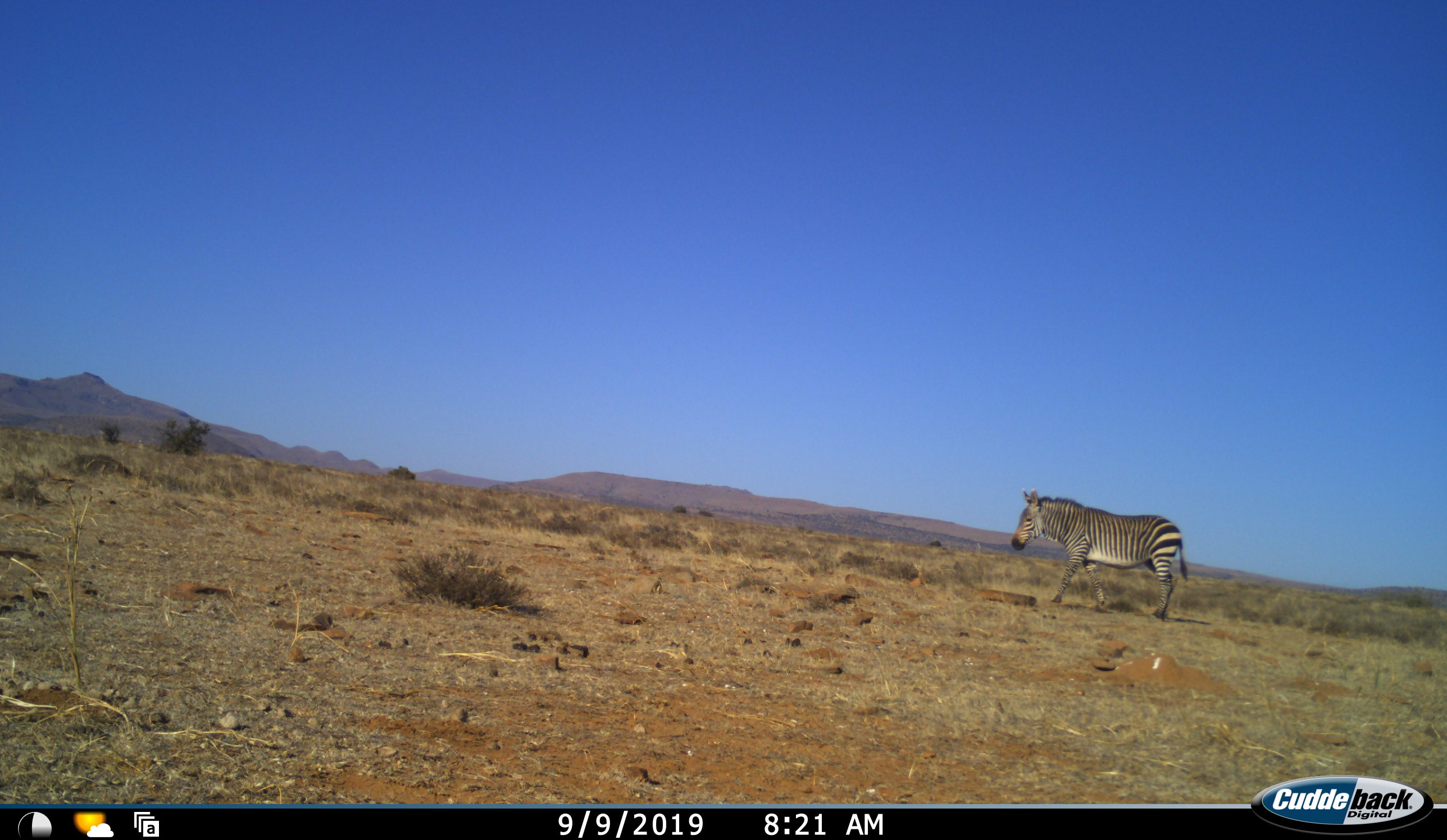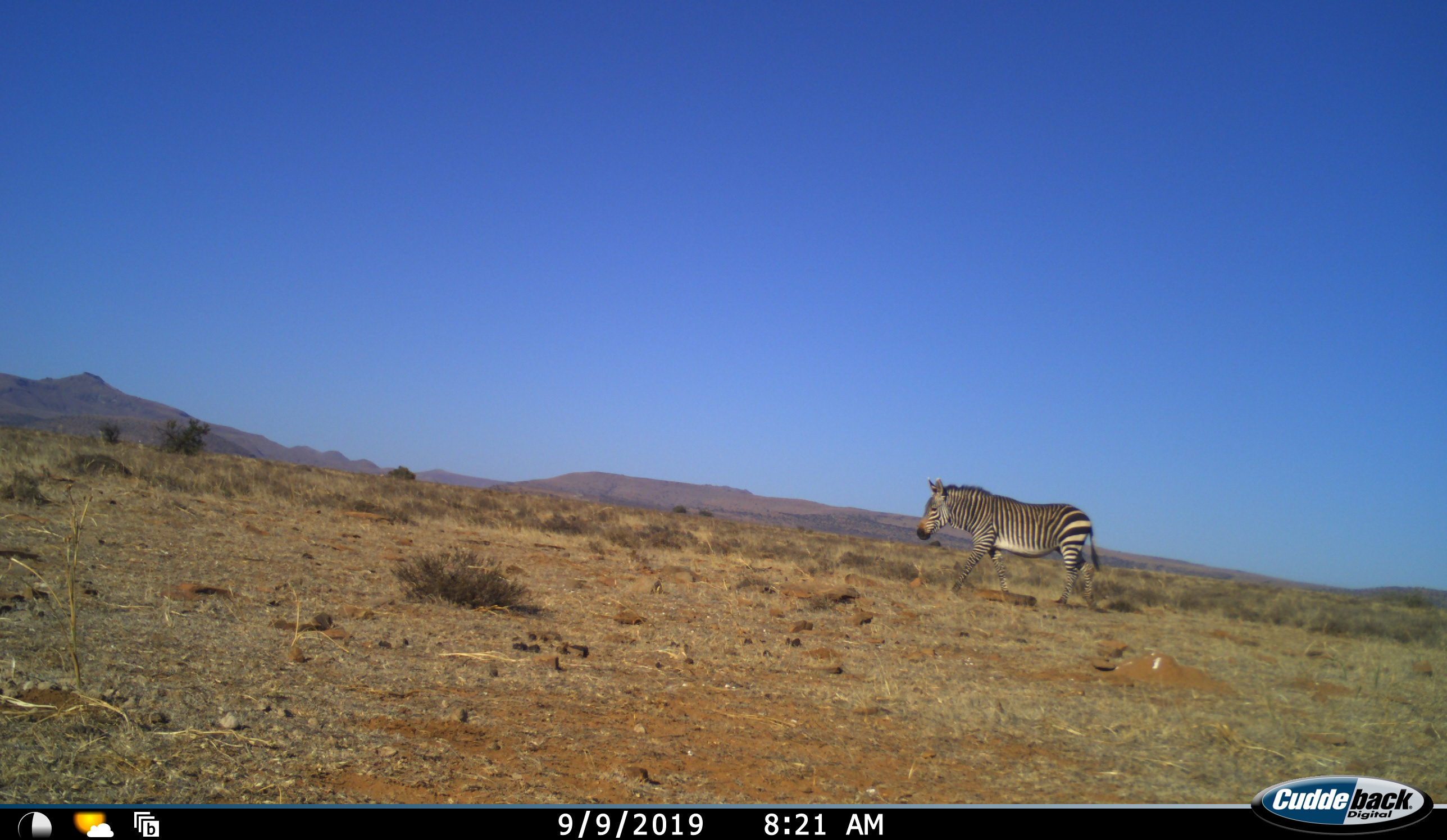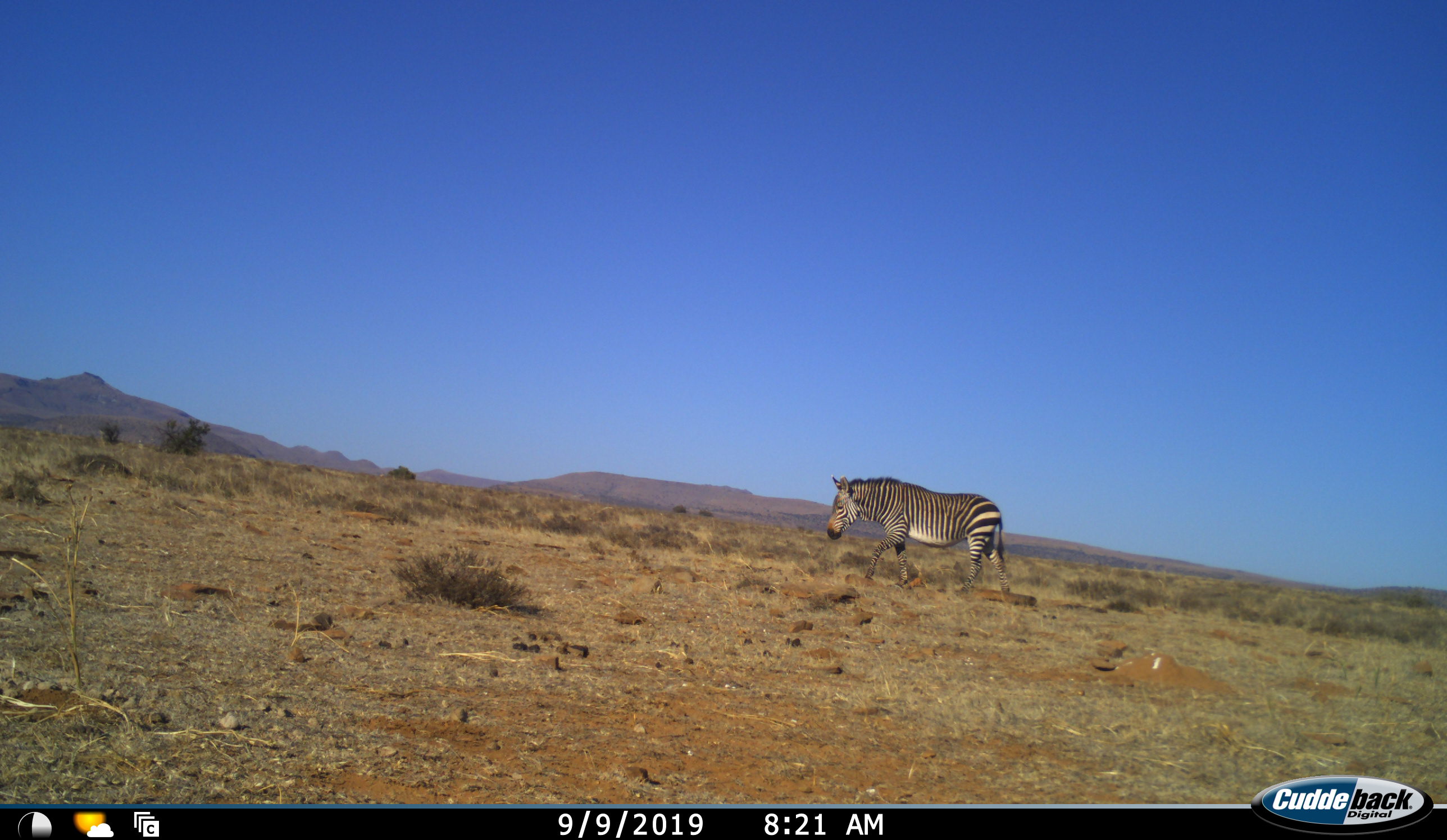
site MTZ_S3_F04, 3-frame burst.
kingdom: Animalia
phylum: Chordata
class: Mammalia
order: Perissodactyla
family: Equidae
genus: Equus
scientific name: Equus zebra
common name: mountain zebra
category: zebramountain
Zebramountain (mountain zebra) (Equus zebra), count 1. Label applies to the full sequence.